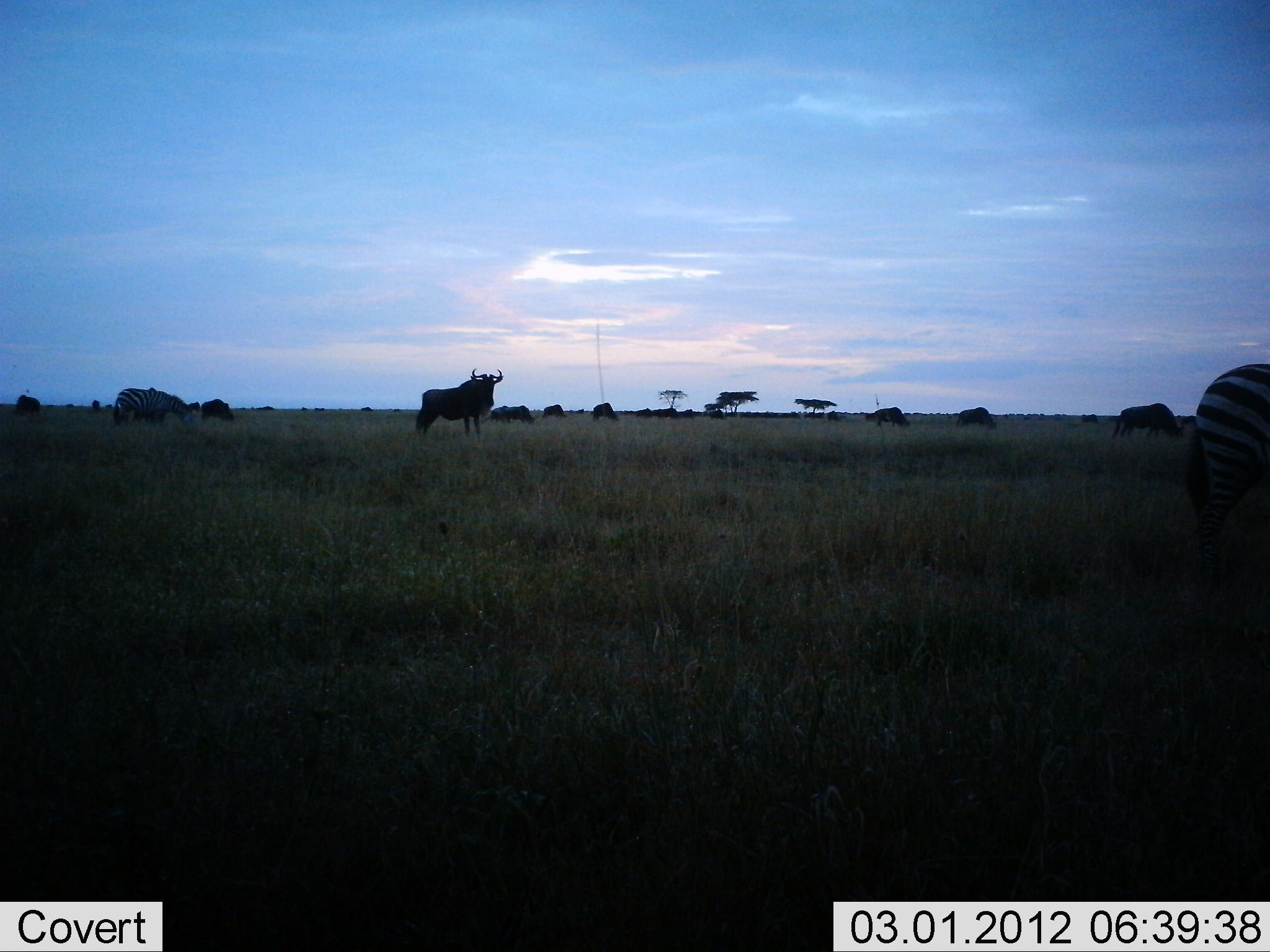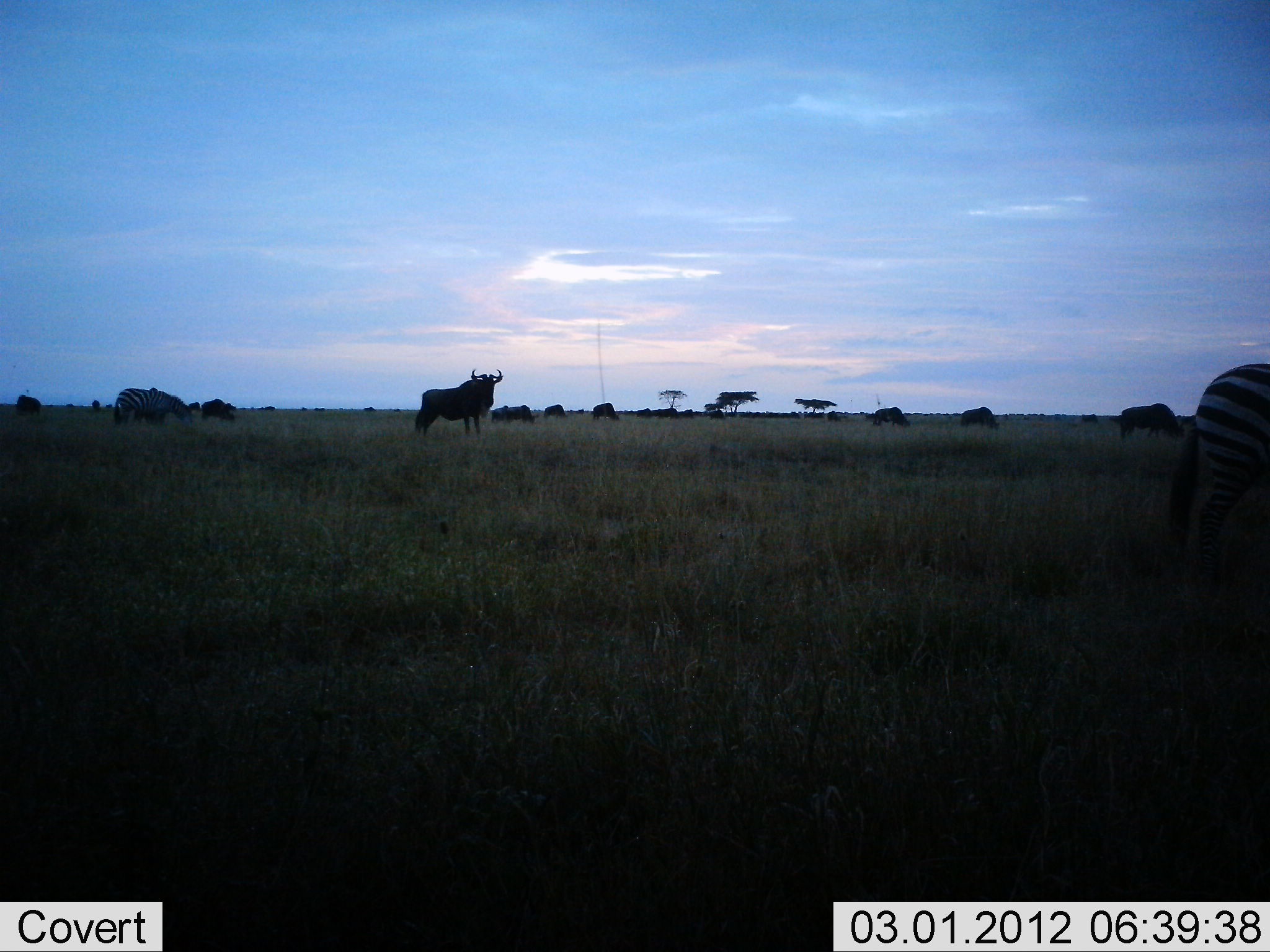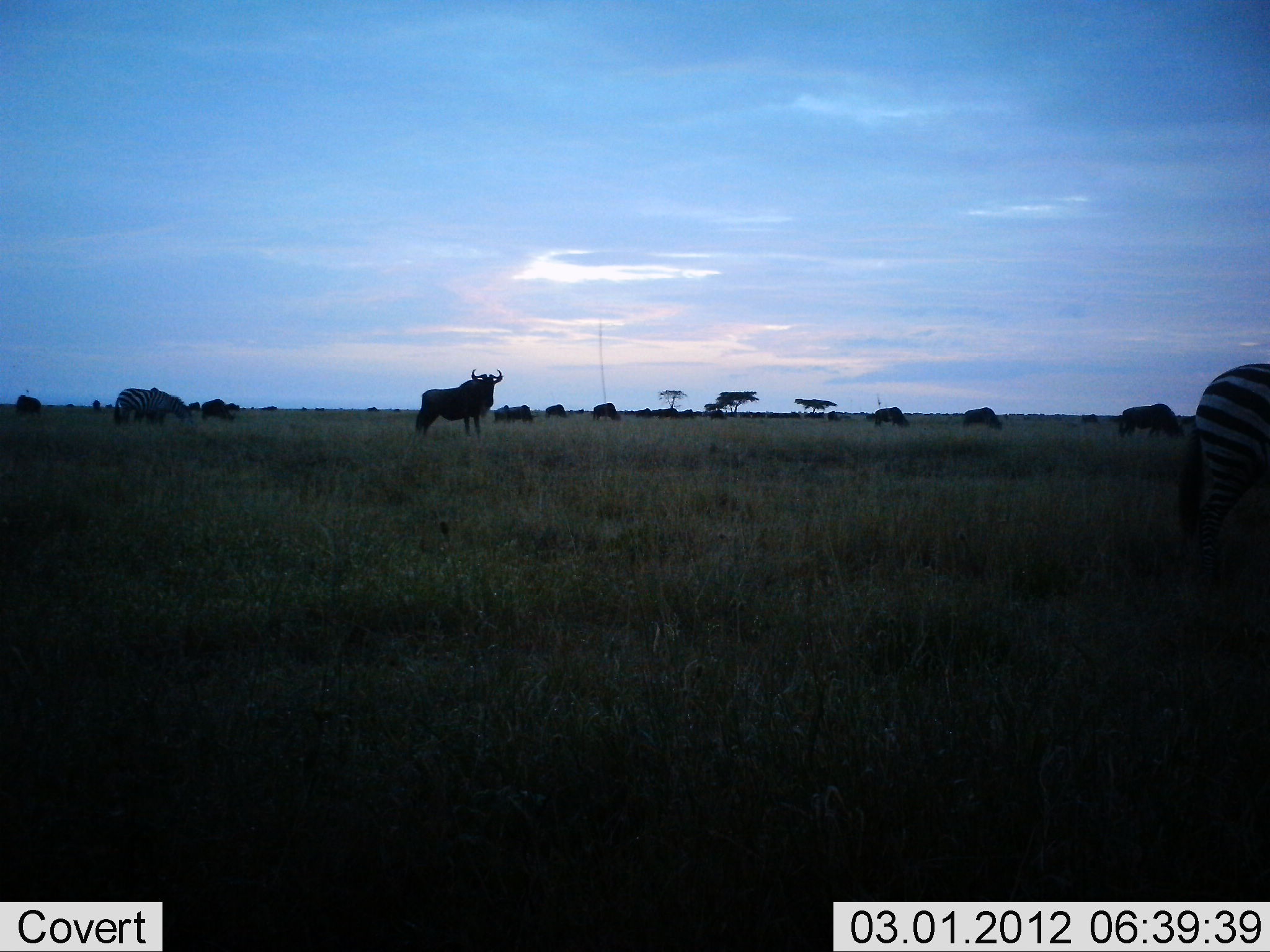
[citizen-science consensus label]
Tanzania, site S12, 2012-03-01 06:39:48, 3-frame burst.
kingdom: Animalia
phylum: Chordata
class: Mammalia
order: Artiodactyla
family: Bovidae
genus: Connochaetes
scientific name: Connochaetes taurinus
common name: blue wildebeest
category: wildebeest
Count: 11-50.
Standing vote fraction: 77%.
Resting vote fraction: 9%.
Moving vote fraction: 14%.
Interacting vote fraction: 5%.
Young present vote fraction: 0%.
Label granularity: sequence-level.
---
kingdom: Animalia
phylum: Chordata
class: Mammalia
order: Perissodactyla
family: Equidae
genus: Equus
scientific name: Equus quagga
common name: plains zebra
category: zebra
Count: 2.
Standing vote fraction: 74%.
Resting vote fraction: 0%.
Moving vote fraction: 0%.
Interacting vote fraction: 0%.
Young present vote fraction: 0%.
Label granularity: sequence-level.